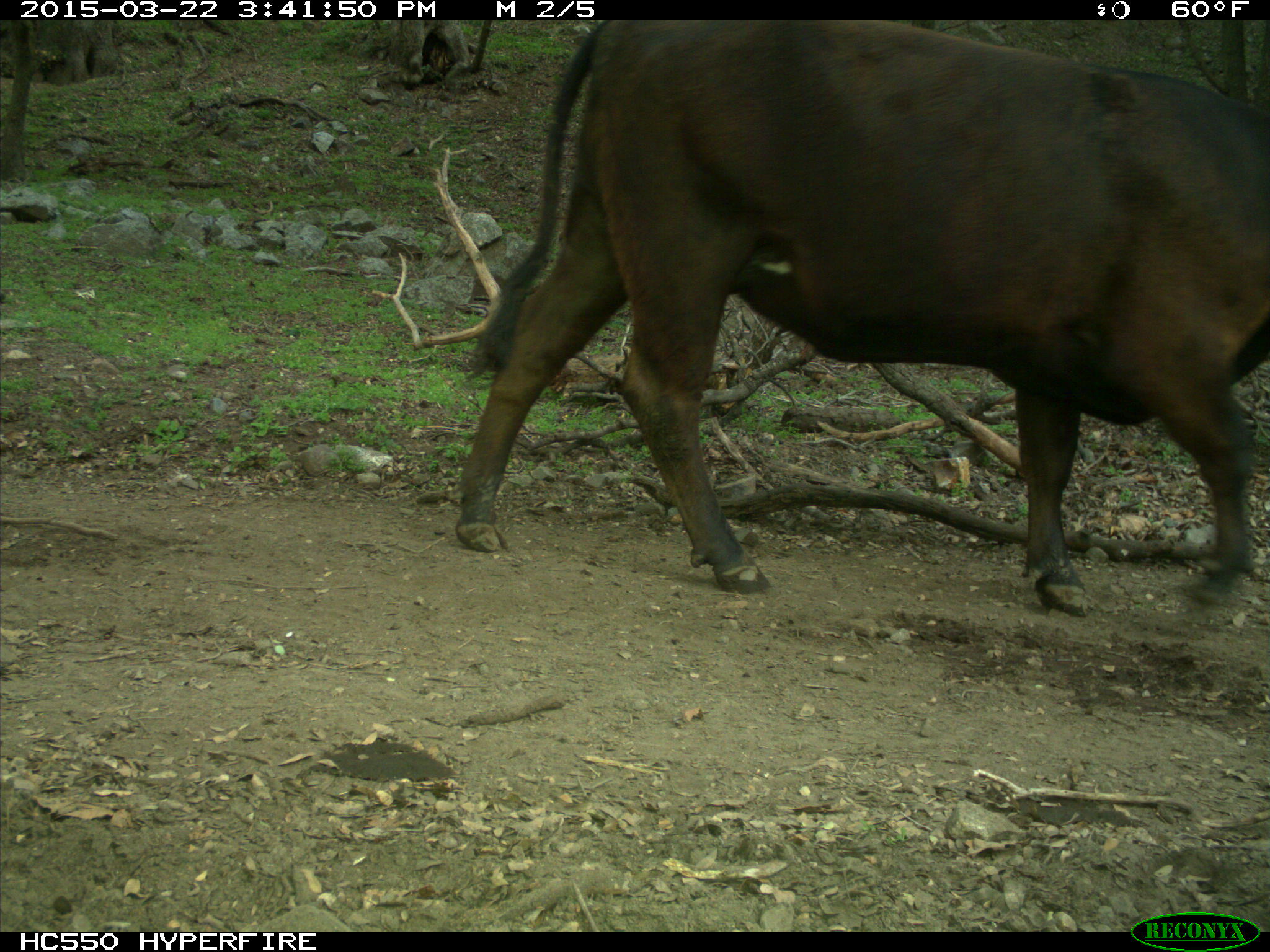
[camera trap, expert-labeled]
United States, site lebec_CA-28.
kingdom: Animalia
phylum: Chordata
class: Mammalia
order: Artiodactyla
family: Bovidae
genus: Bos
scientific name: Bos taurus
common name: domestic cow